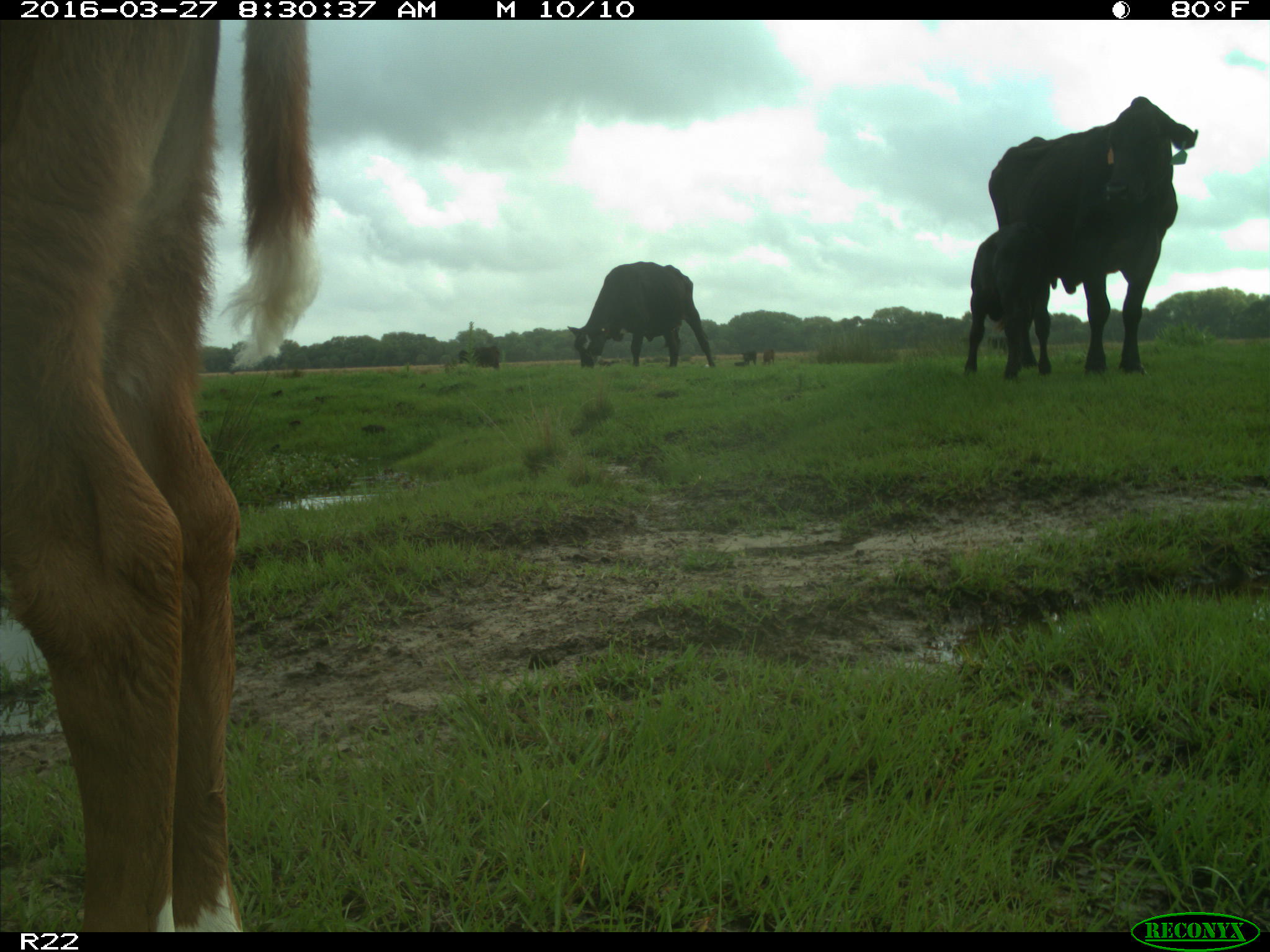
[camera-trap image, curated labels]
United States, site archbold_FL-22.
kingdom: Animalia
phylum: Chordata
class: Mammalia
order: Artiodactyla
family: Bovidae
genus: Bos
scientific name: Bos taurus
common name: domestic cow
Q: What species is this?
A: Bos taurus (domestic cow).